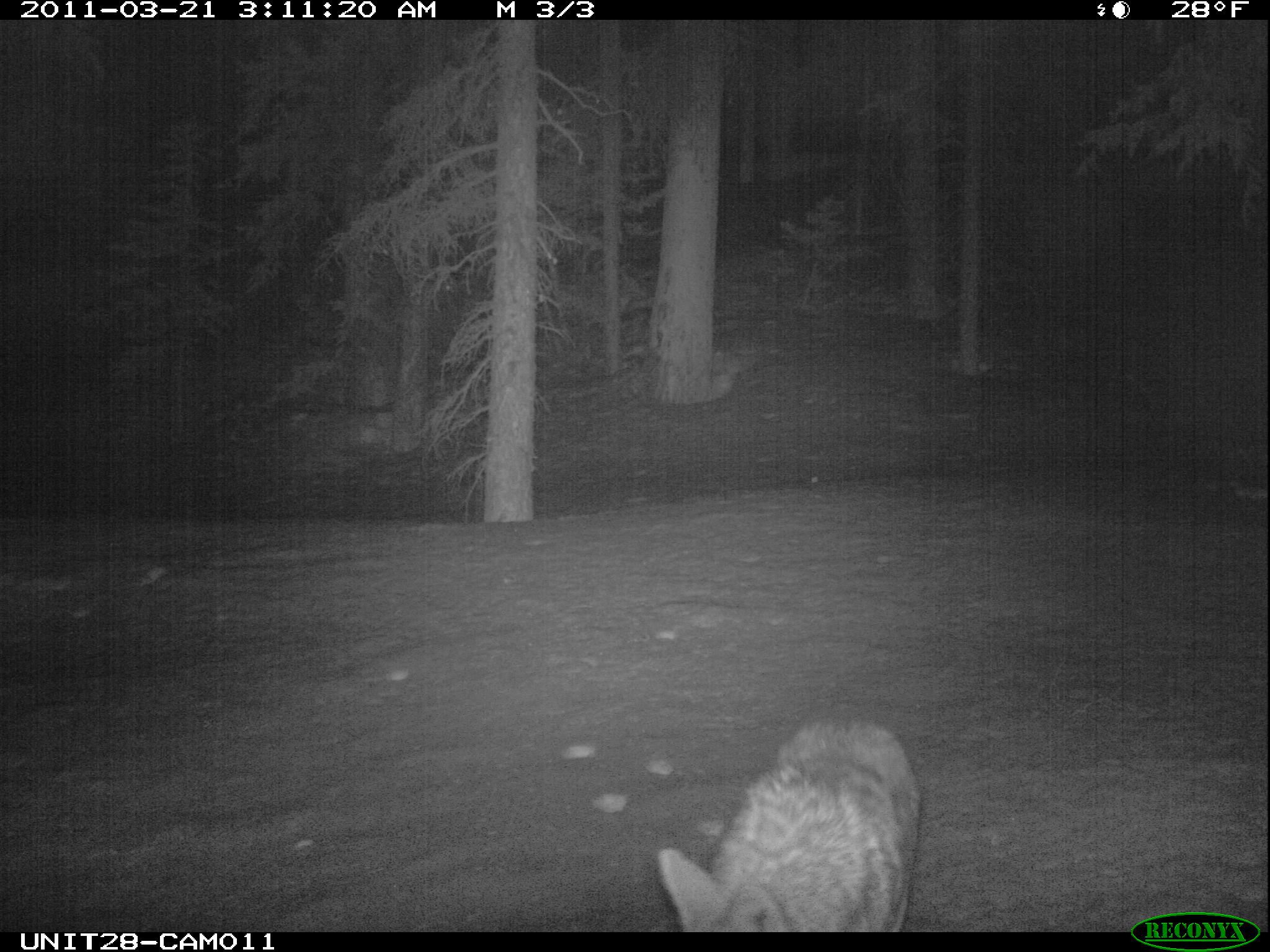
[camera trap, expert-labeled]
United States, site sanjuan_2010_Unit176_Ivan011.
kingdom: Animalia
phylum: Chordata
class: Mammalia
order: Carnivora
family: Canidae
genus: Canis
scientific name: Canis latrans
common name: coyote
Canis latrans (coyote).